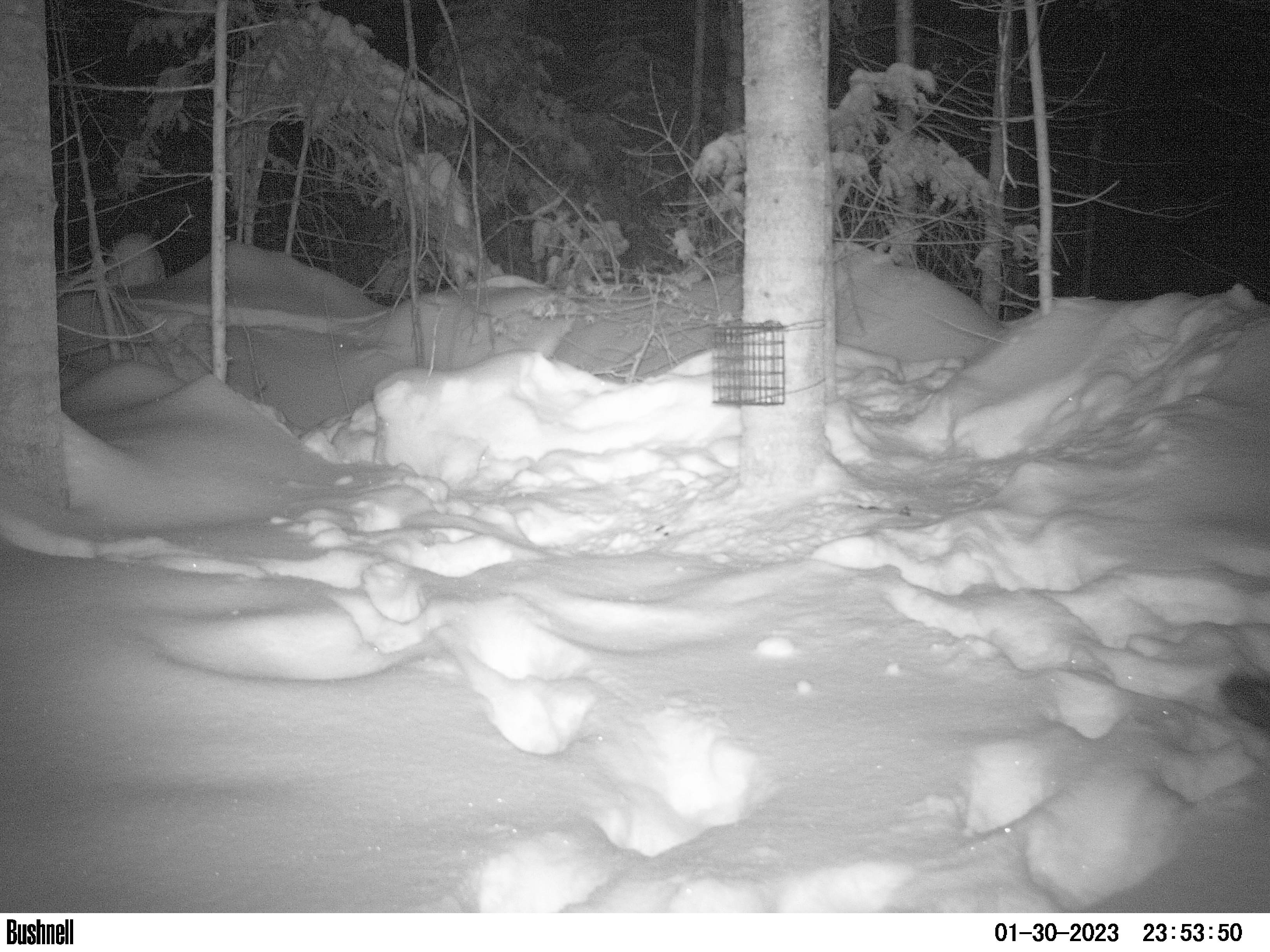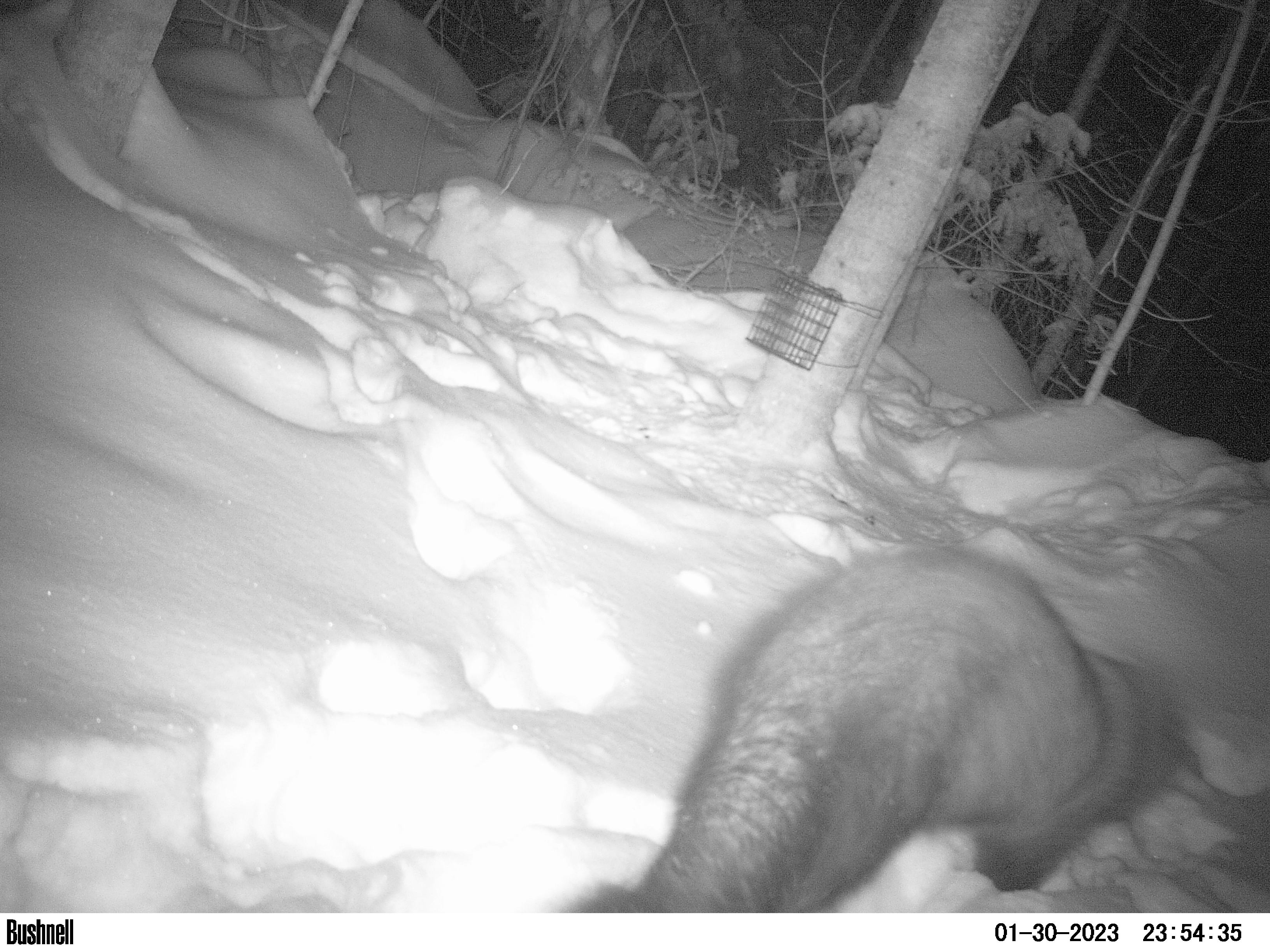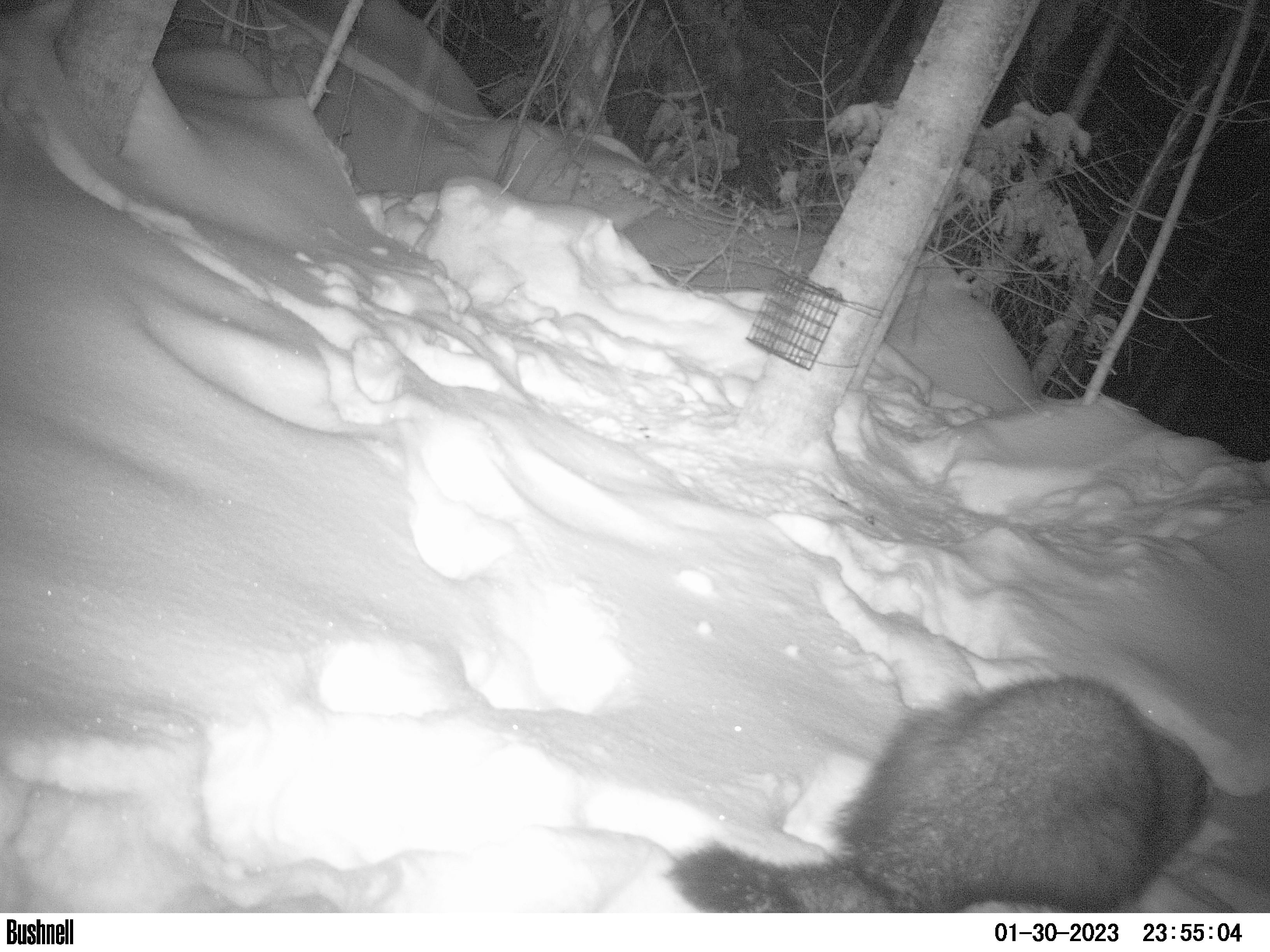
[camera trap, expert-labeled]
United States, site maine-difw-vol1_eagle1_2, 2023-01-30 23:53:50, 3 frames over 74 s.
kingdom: Animalia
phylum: Chordata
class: Mammalia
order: Carnivora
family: Mustelidae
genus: Pekania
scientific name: Pekania pennanti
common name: fisher